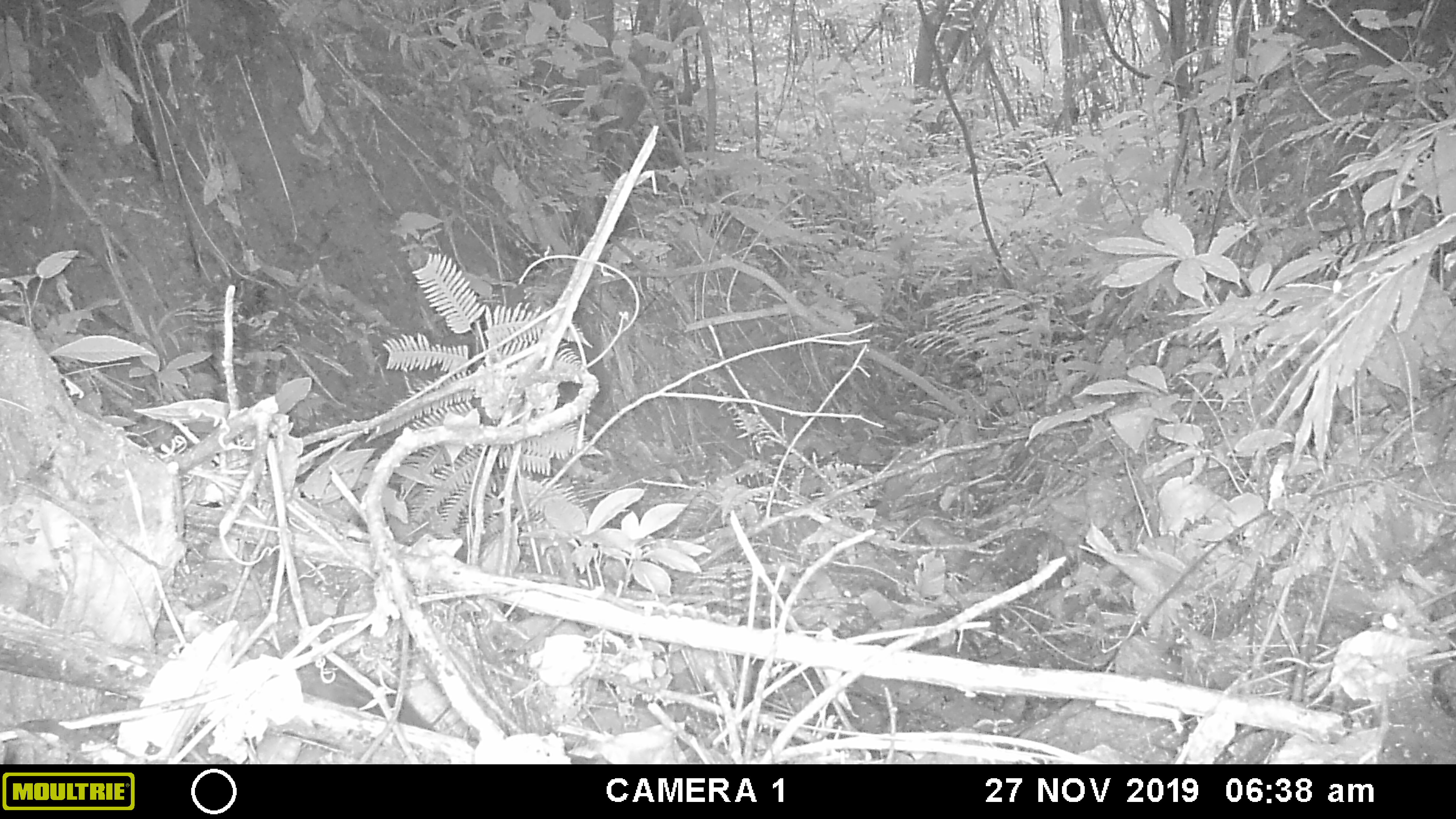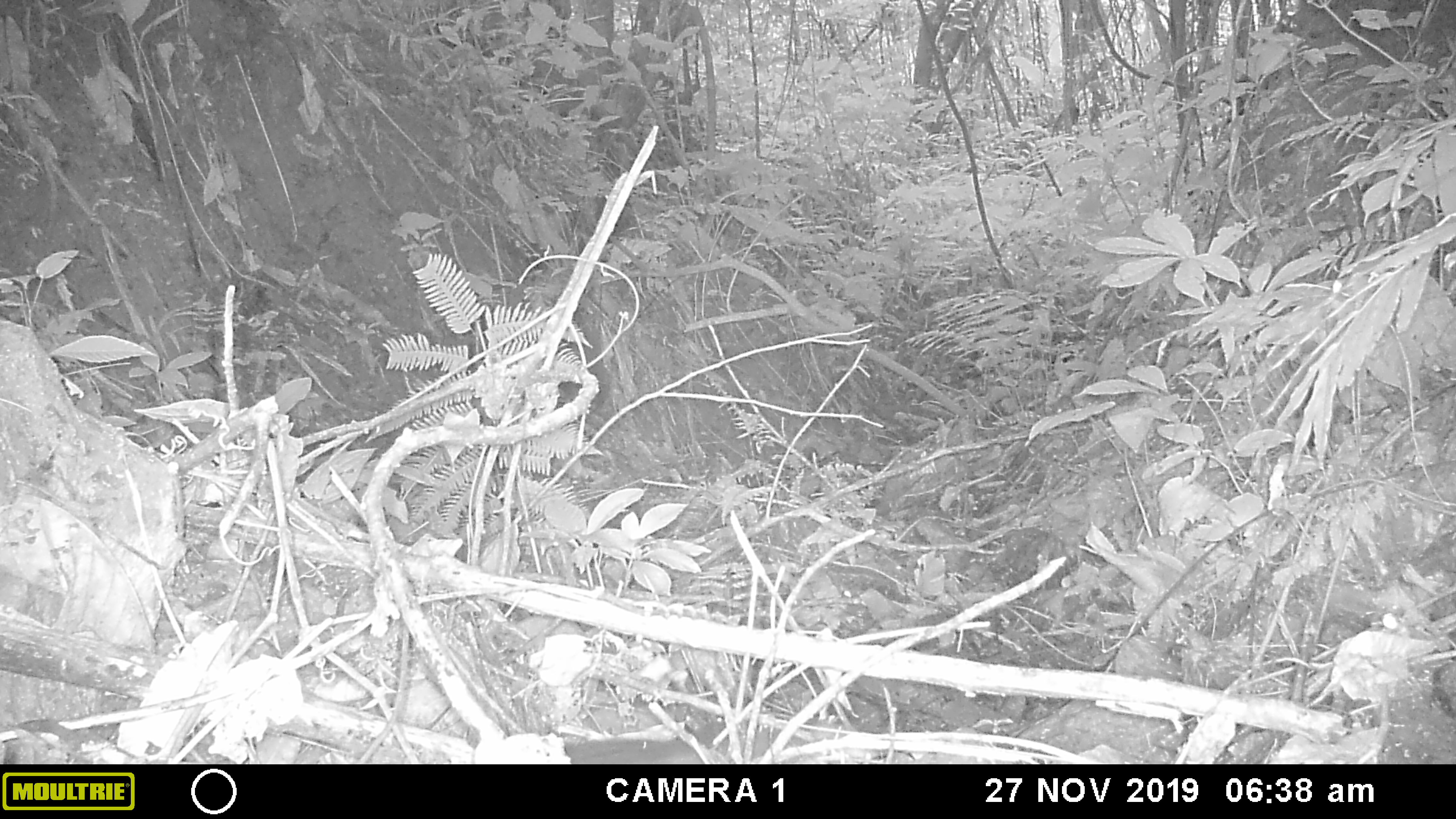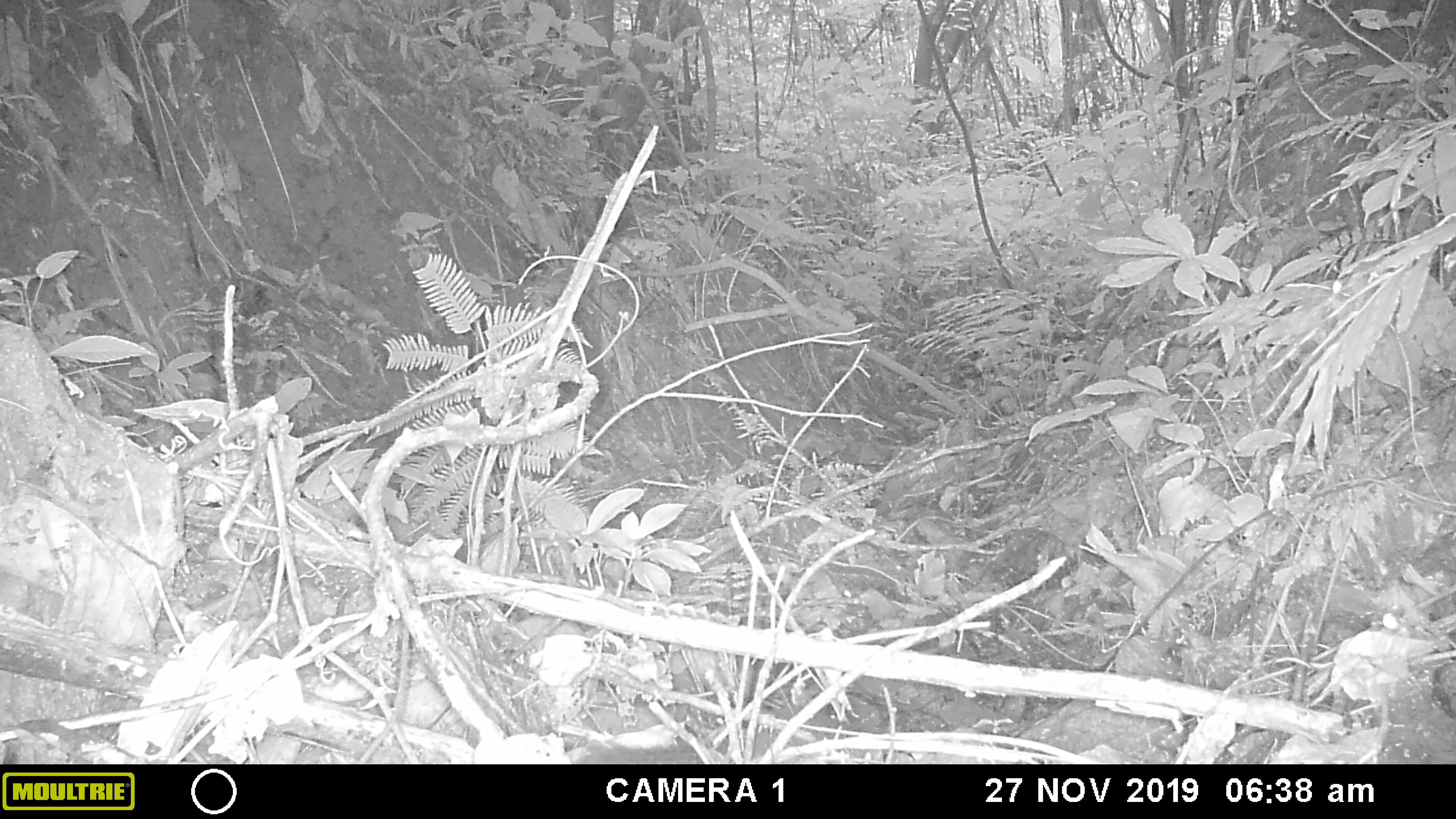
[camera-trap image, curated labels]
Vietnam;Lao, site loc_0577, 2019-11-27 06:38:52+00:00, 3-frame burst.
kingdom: Animalia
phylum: Chordata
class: Mammalia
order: Rodentia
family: Sciuridae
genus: Sciurus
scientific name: Sciurus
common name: squirrel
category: unidentified squirrel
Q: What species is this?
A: Unidentified squirrel (squirrel) (Sciurus).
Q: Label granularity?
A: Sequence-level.